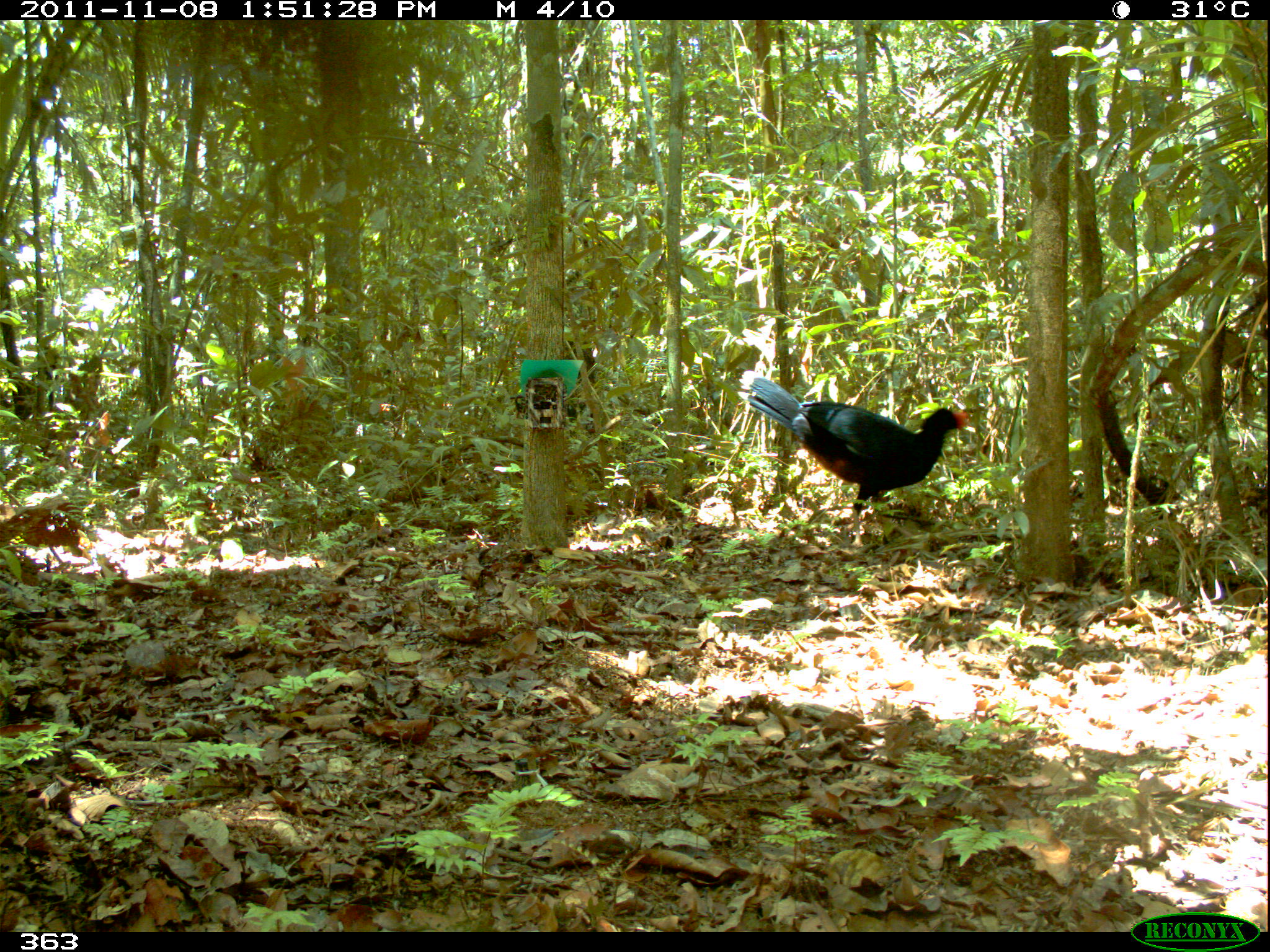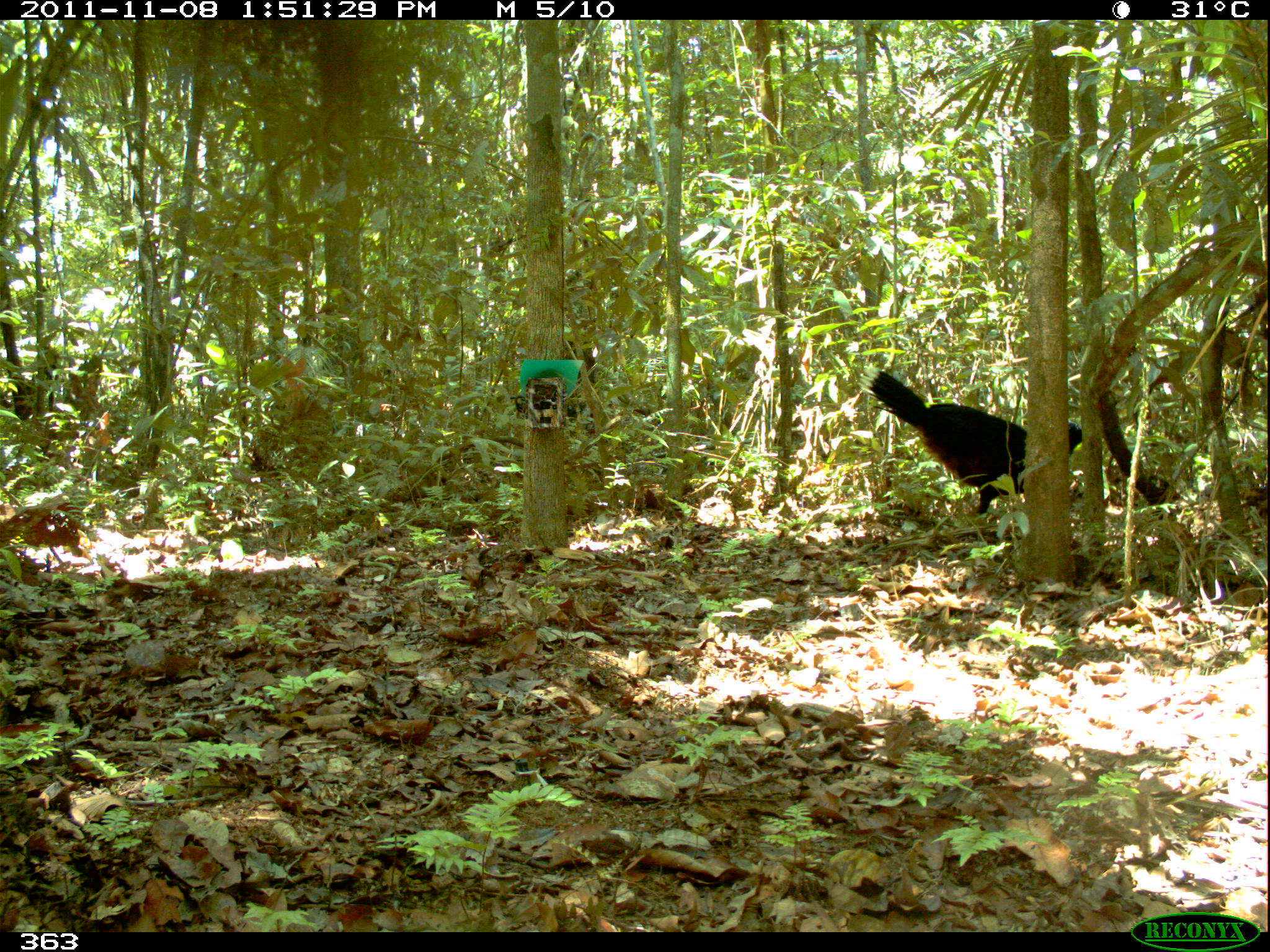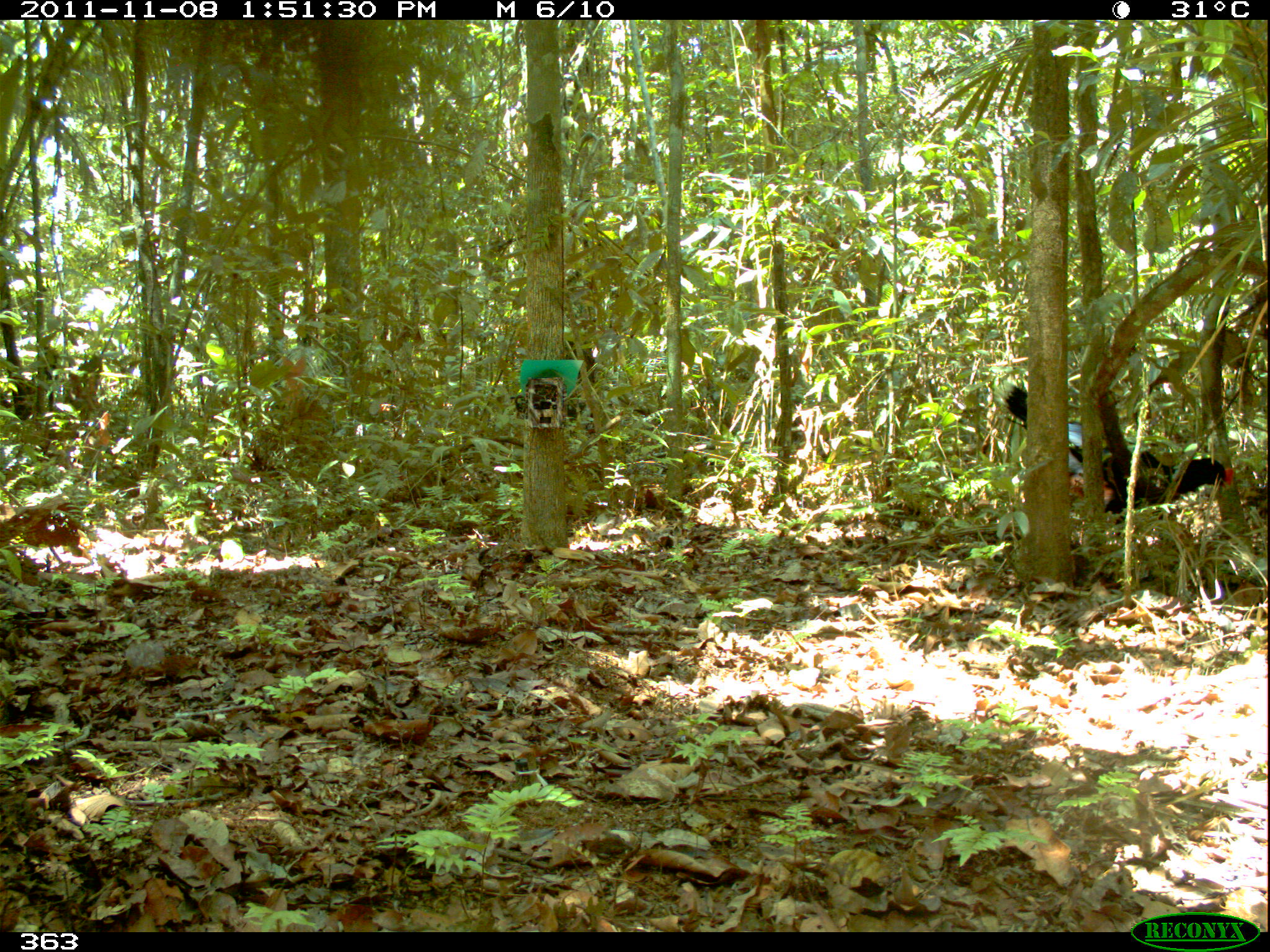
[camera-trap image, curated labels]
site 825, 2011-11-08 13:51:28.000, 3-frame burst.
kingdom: Animalia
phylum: Chordata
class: Aves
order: Galliformes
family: Cracidae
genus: Mitu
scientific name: Mitu tuberosum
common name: razor-billed curassow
Mitu tuberosum (razor-billed curassow).